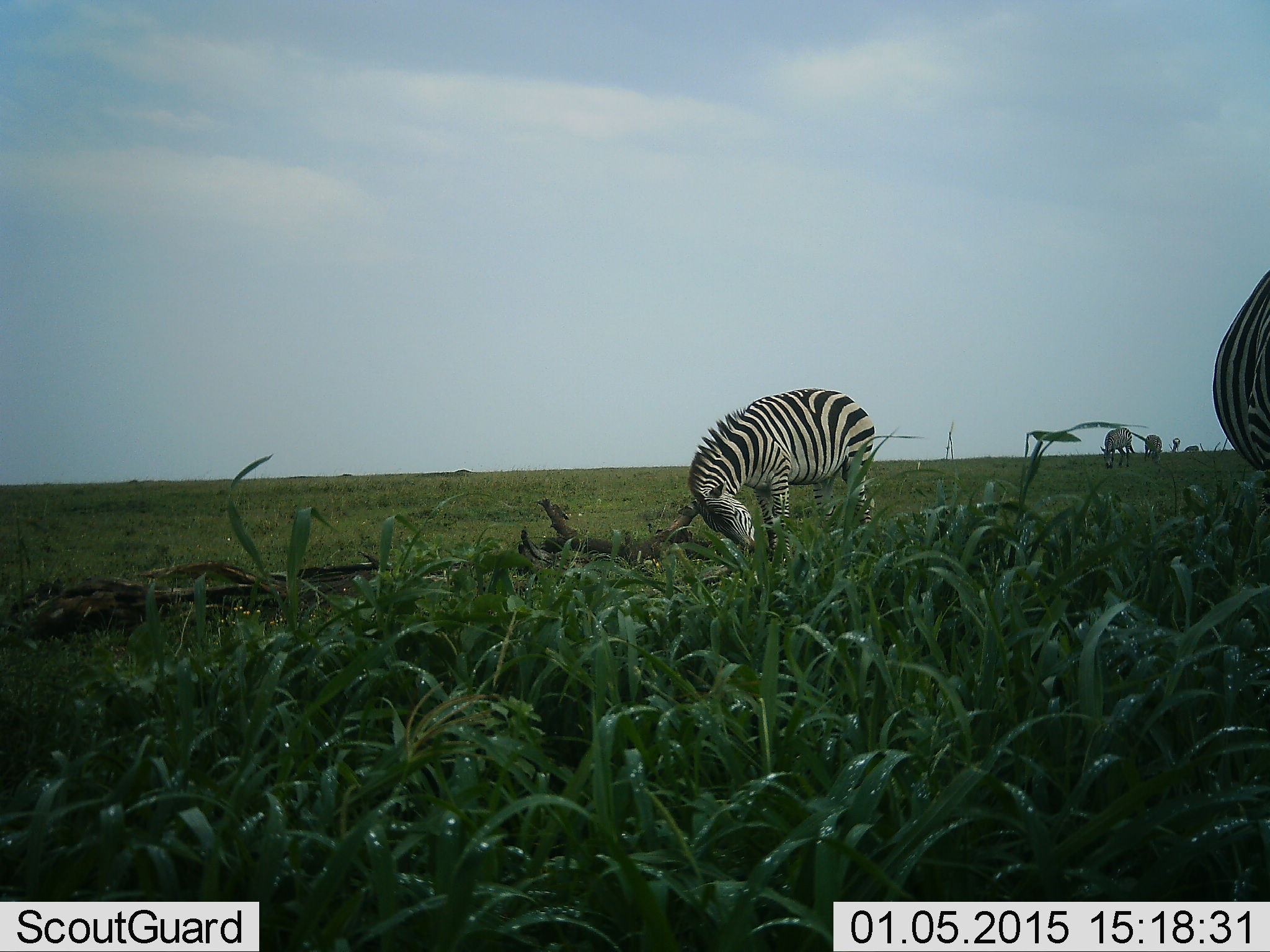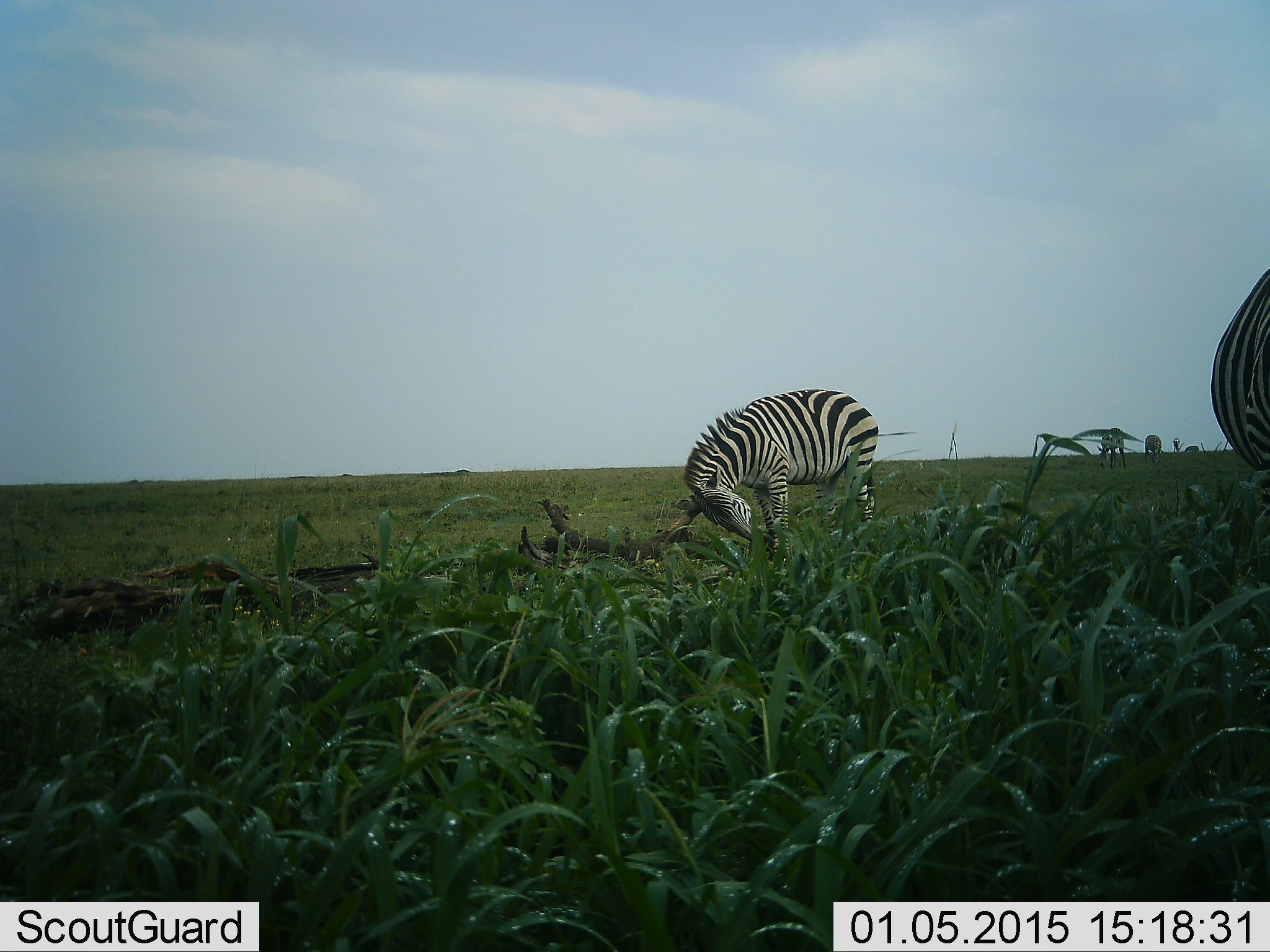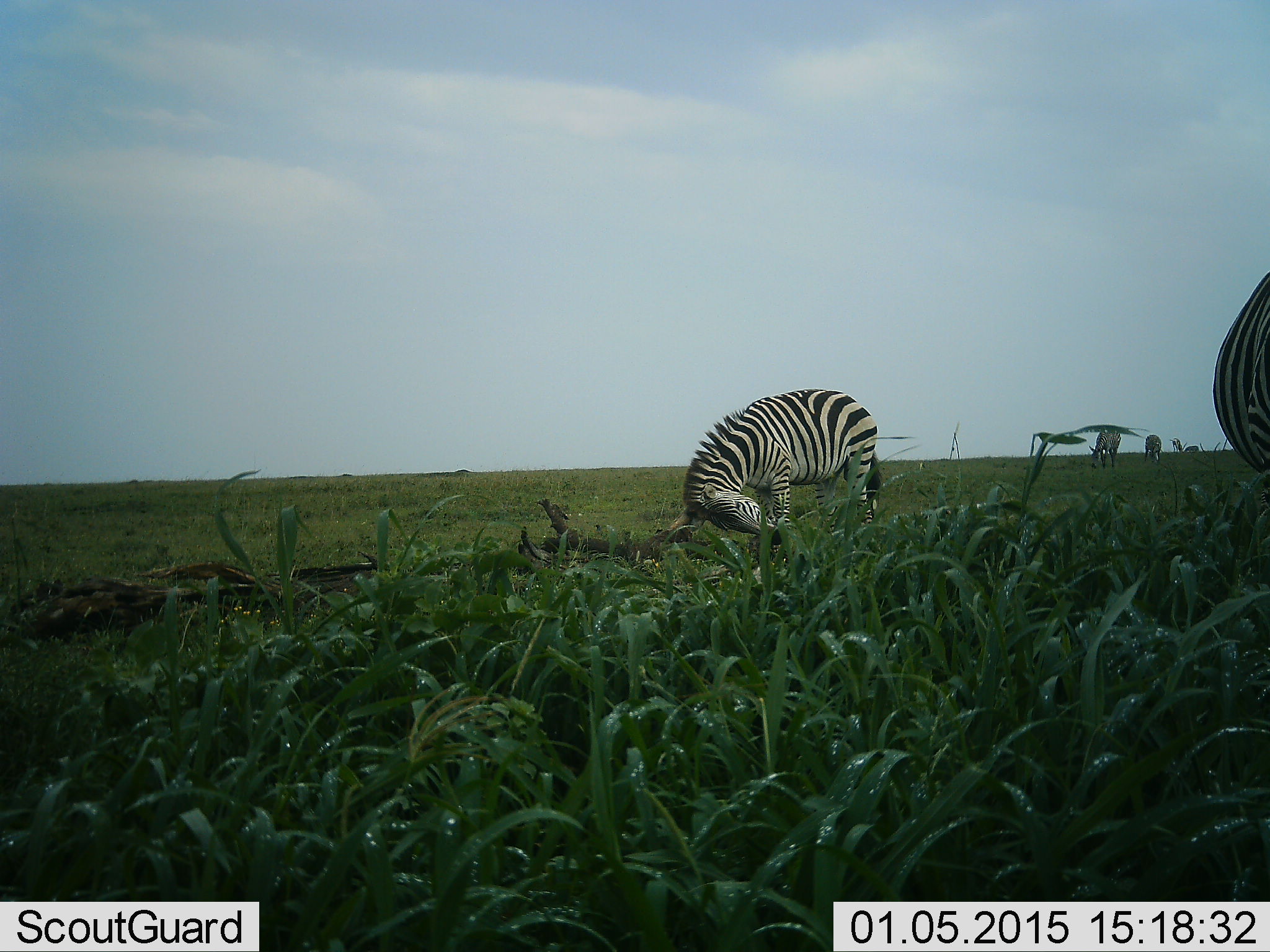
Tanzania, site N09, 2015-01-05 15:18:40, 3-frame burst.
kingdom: Animalia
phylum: Chordata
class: Mammalia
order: Perissodactyla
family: Equidae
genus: Equus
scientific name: Equus quagga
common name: plains zebra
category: zebra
Zebra (plains zebra) (Equus quagga), count 5. Behavior (volunteer vote fractions): standing 50%, resting 0%, moving 30%, interacting 0%. Young present (vote fraction): 0%. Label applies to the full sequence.